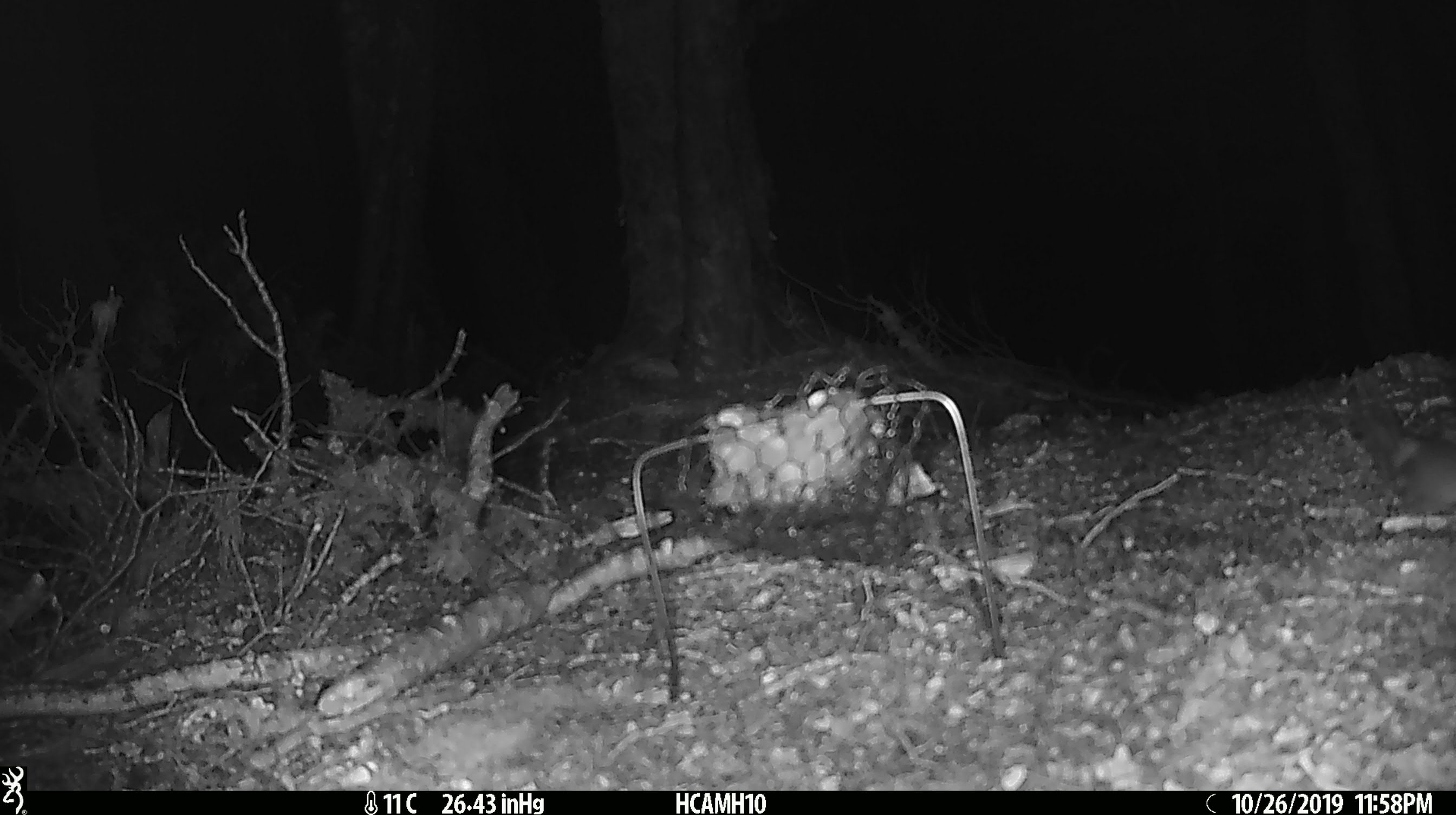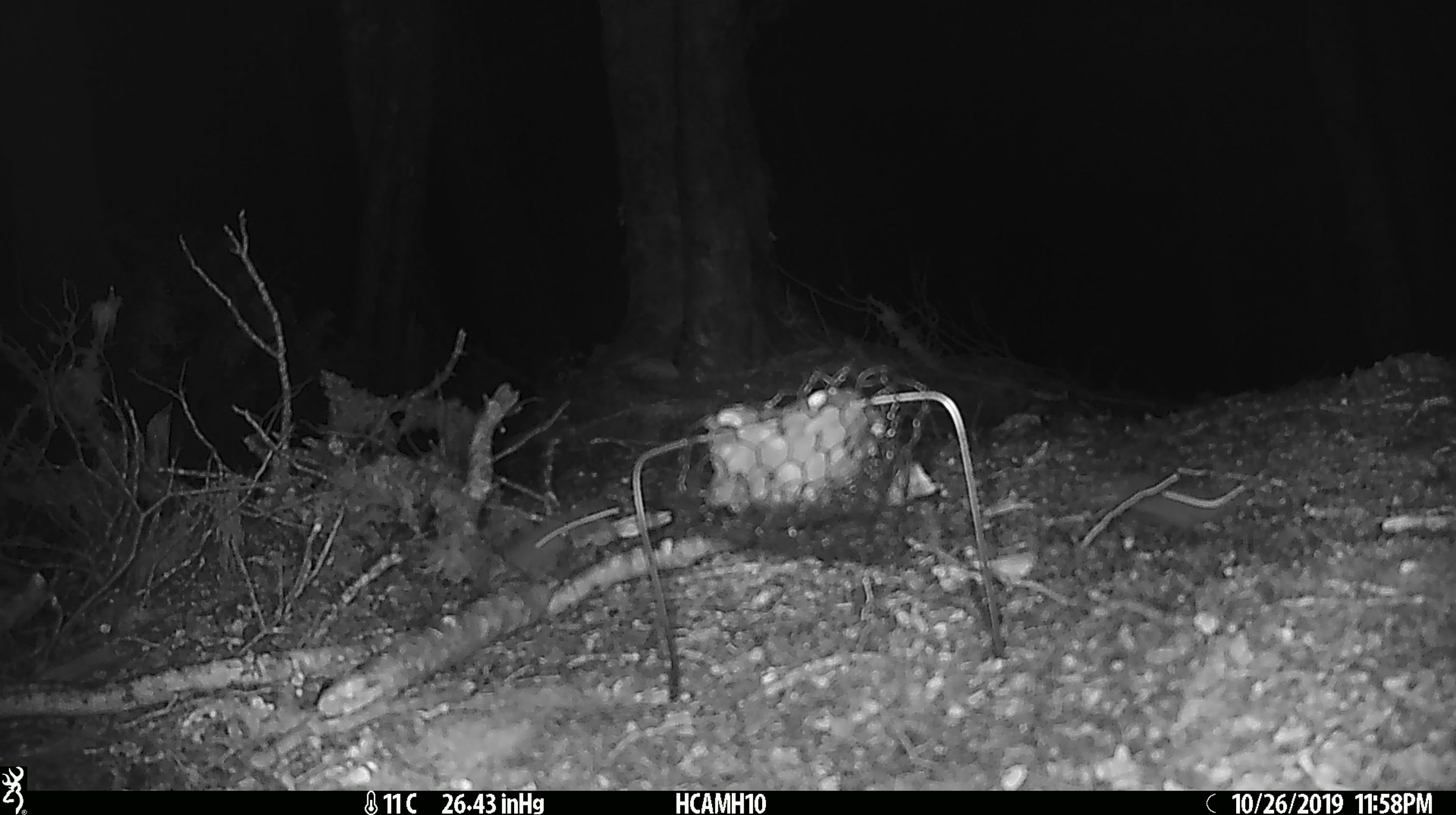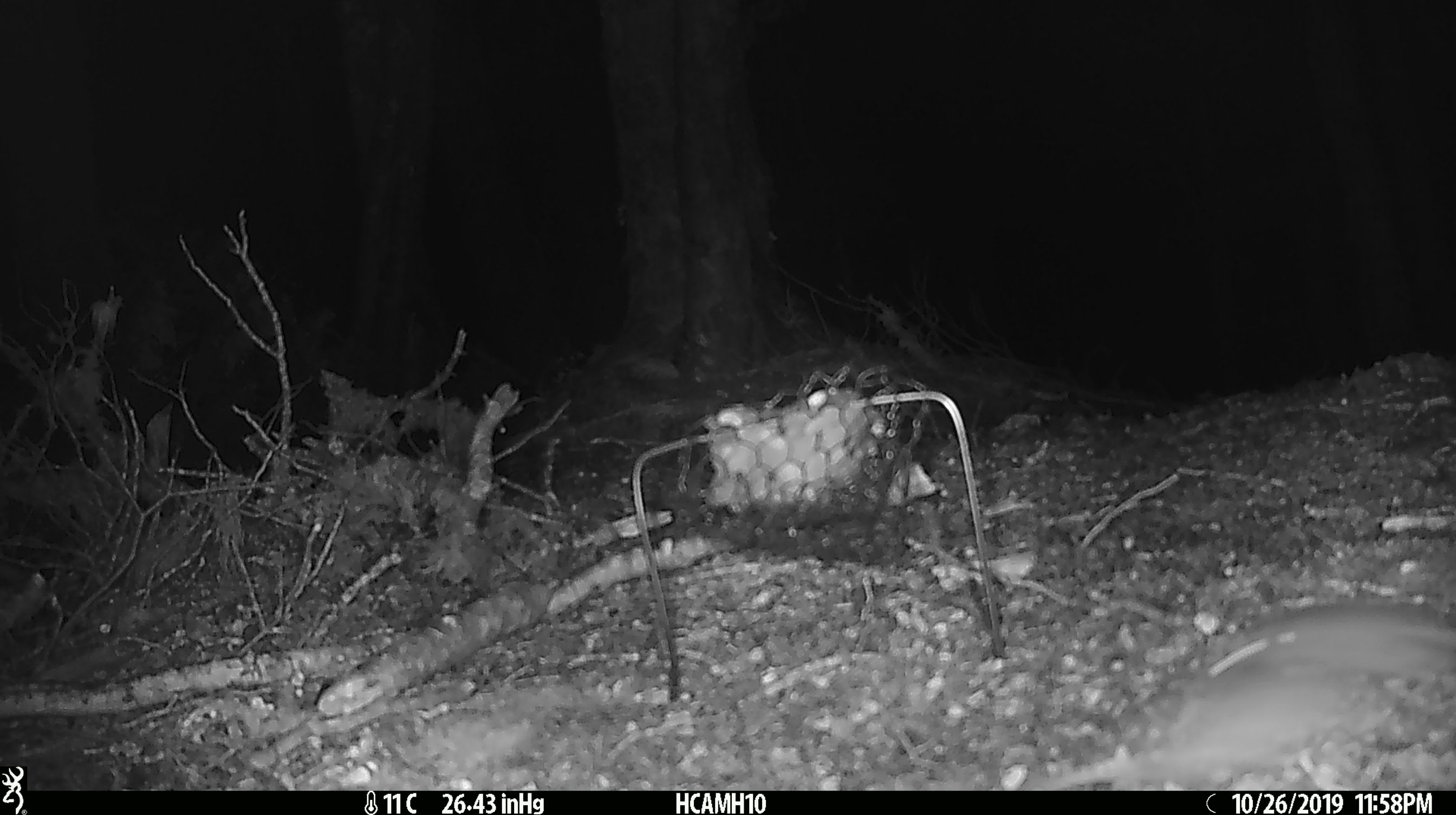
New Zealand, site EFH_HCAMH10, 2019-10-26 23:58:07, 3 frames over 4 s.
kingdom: Animalia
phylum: Chordata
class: Mammalia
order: Rodentia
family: Muridae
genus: Mus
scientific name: Mus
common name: mouse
Mouse (Mus).